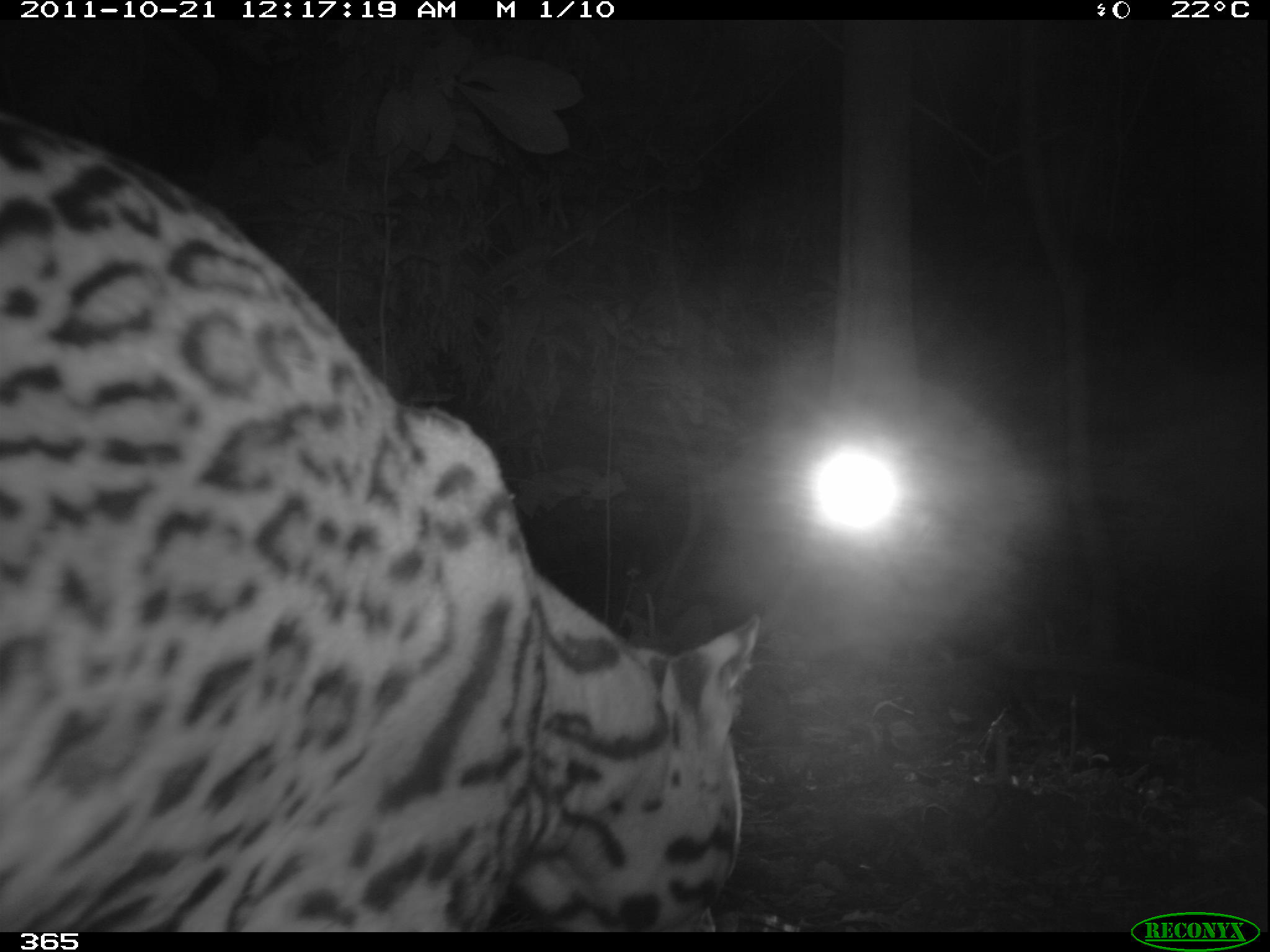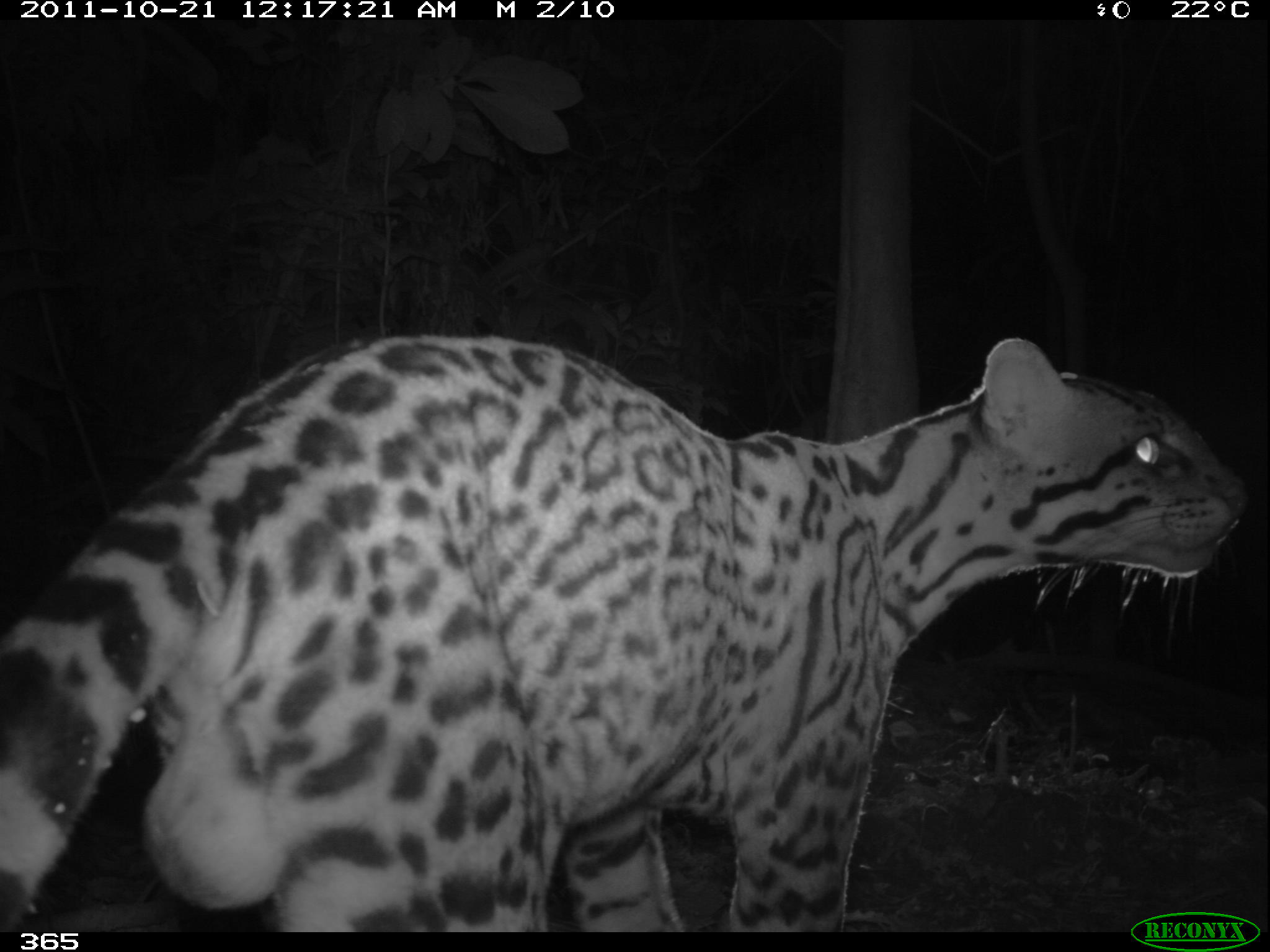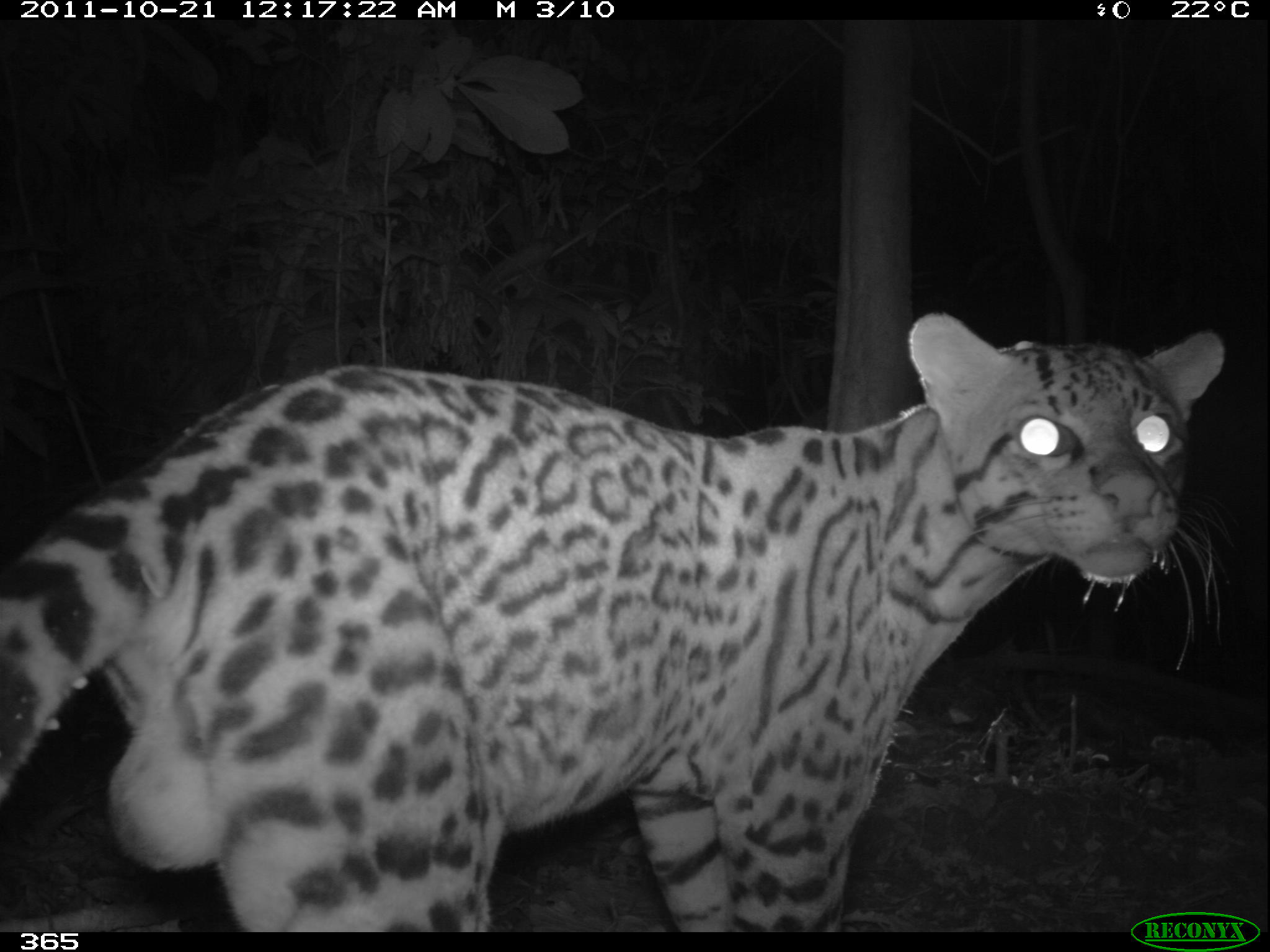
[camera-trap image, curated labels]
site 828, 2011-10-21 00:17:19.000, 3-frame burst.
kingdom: Animalia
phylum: Chordata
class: Mammalia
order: Carnivora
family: Felidae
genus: Leopardus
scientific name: Leopardus pardalis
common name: ocelot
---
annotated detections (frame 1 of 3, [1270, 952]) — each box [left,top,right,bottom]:
leopardus pardalis: [0,108,761,932]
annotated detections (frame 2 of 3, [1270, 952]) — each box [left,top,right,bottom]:
leopardus pardalis: [0,334,1247,932]